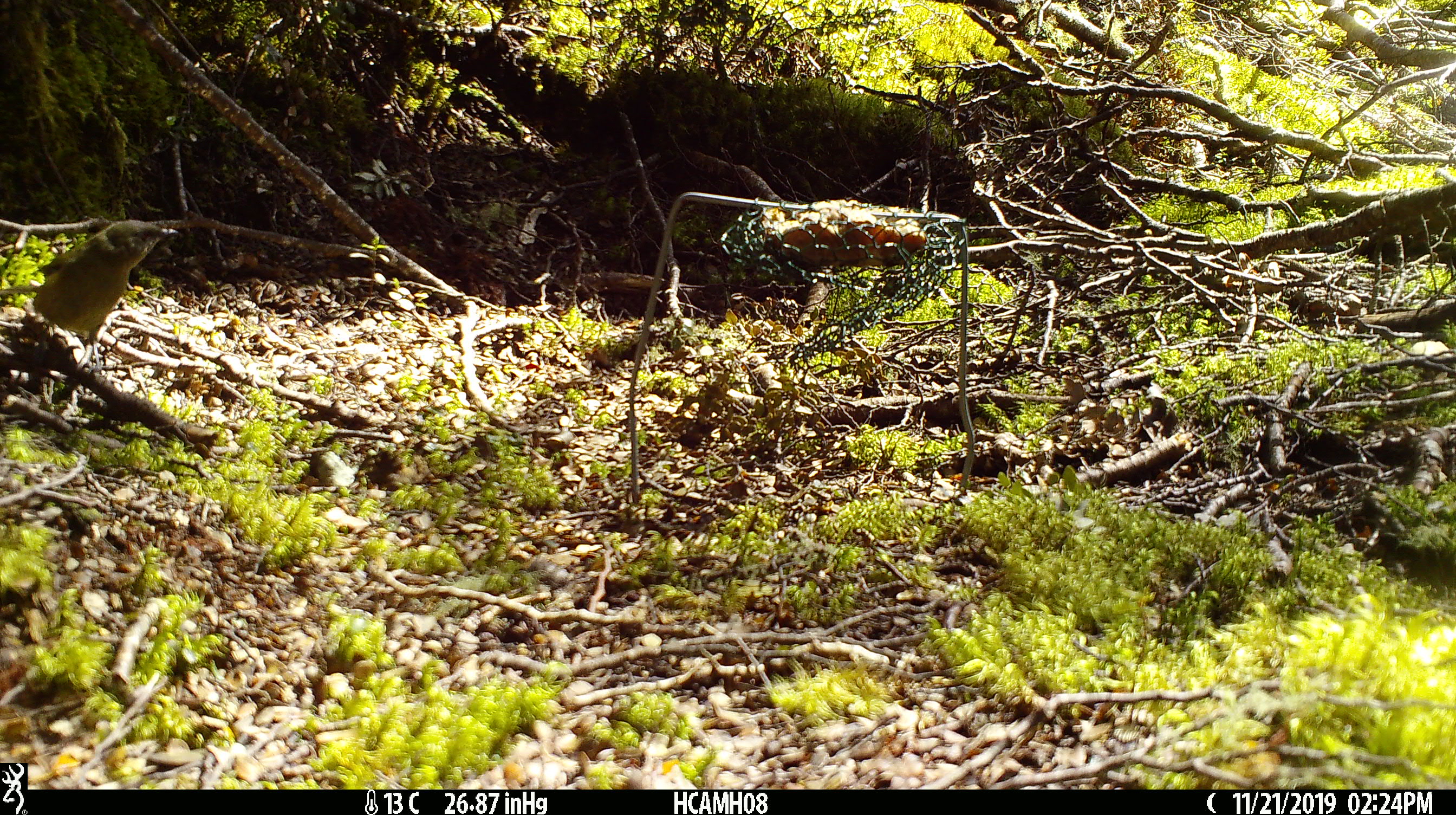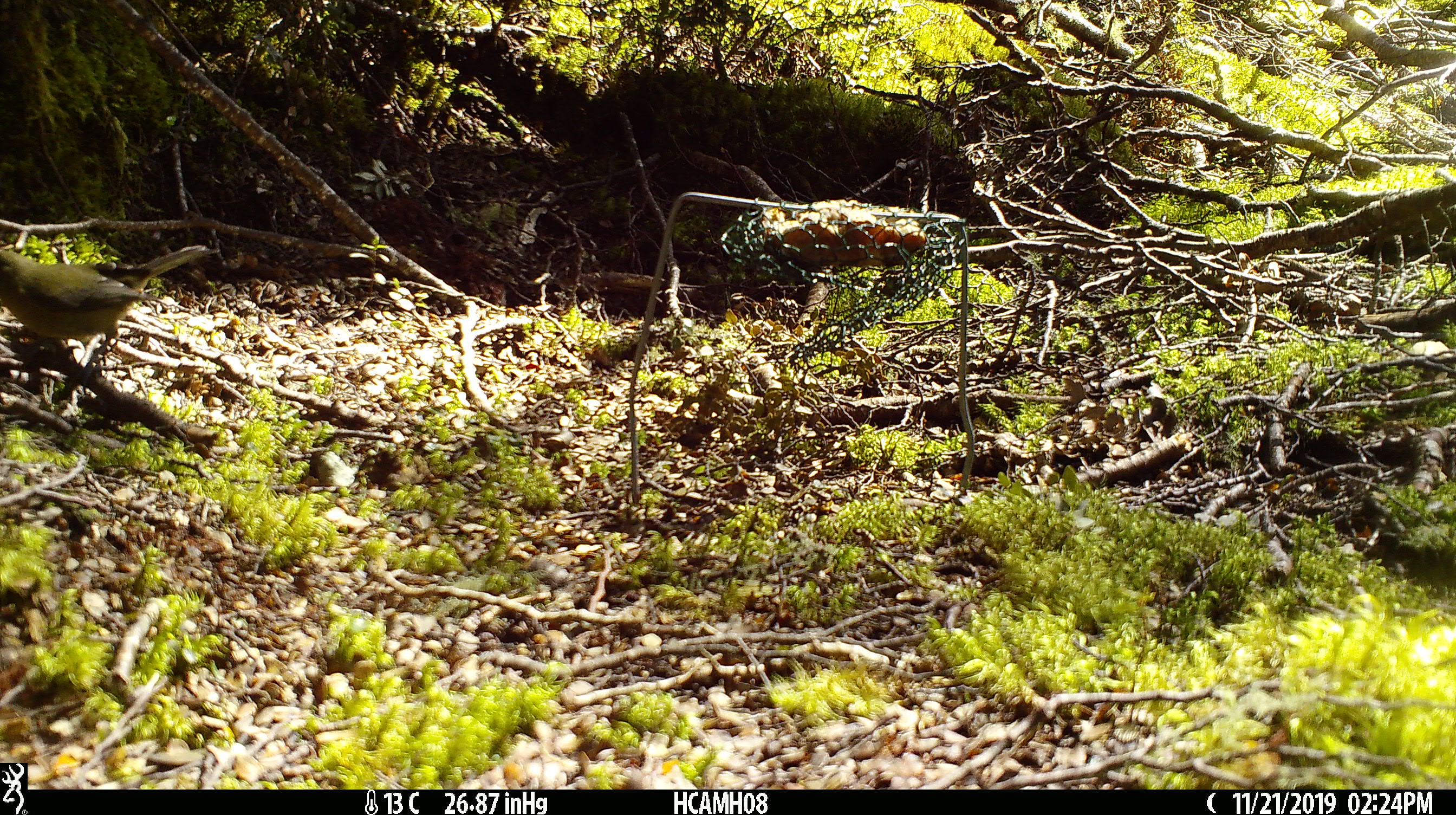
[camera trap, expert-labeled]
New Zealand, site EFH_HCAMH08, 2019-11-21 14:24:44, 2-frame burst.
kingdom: Animalia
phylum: Chordata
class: Aves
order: Passeriformes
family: Meliphagidae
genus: Anthornis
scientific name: Anthornis melanura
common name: new zealand bellbird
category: bellbird